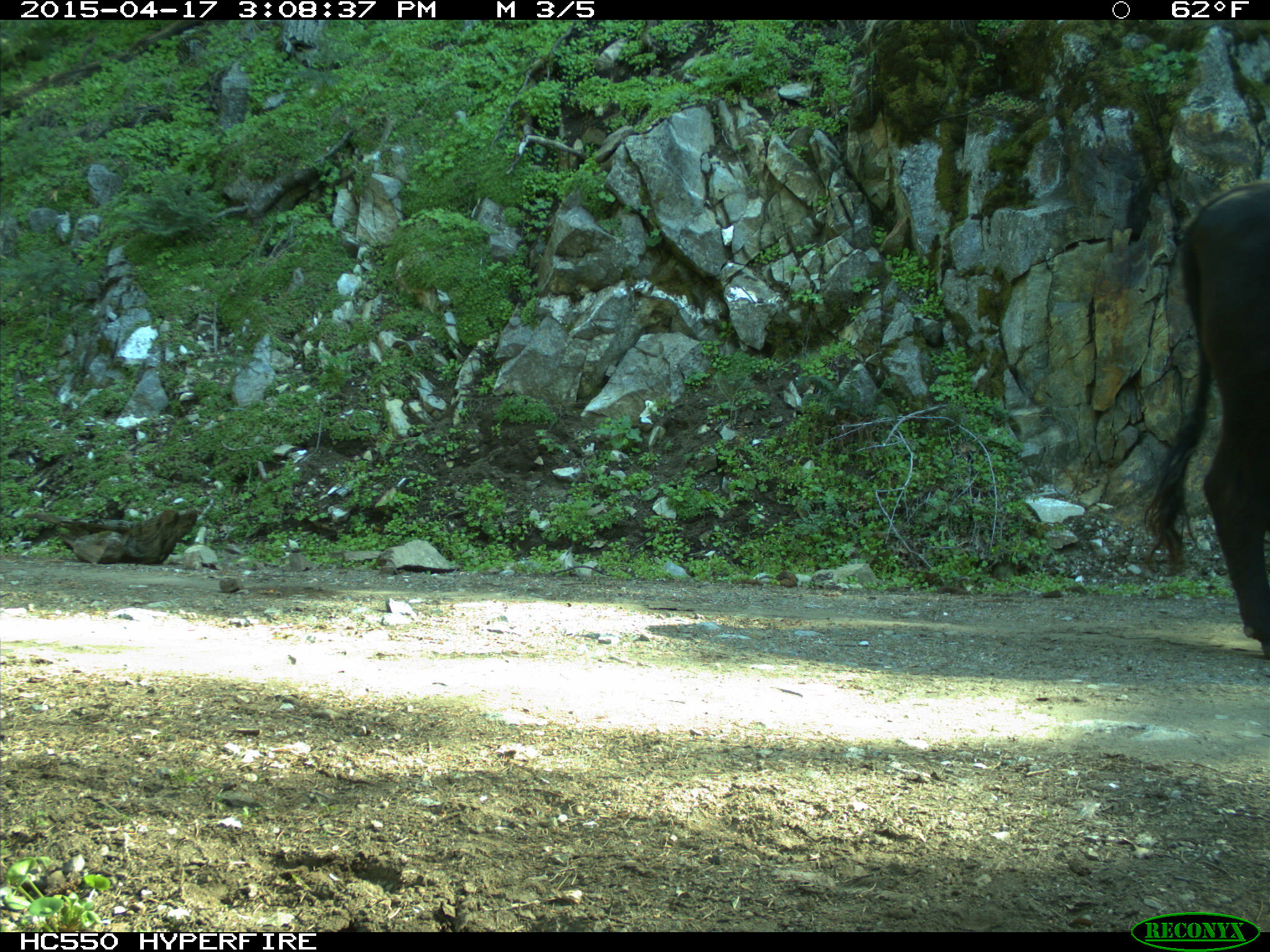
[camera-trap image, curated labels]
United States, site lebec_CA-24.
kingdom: Animalia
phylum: Chordata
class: Mammalia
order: Artiodactyla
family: Bovidae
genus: Bos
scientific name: Bos taurus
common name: domestic cow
Bos taurus (domestic cow).